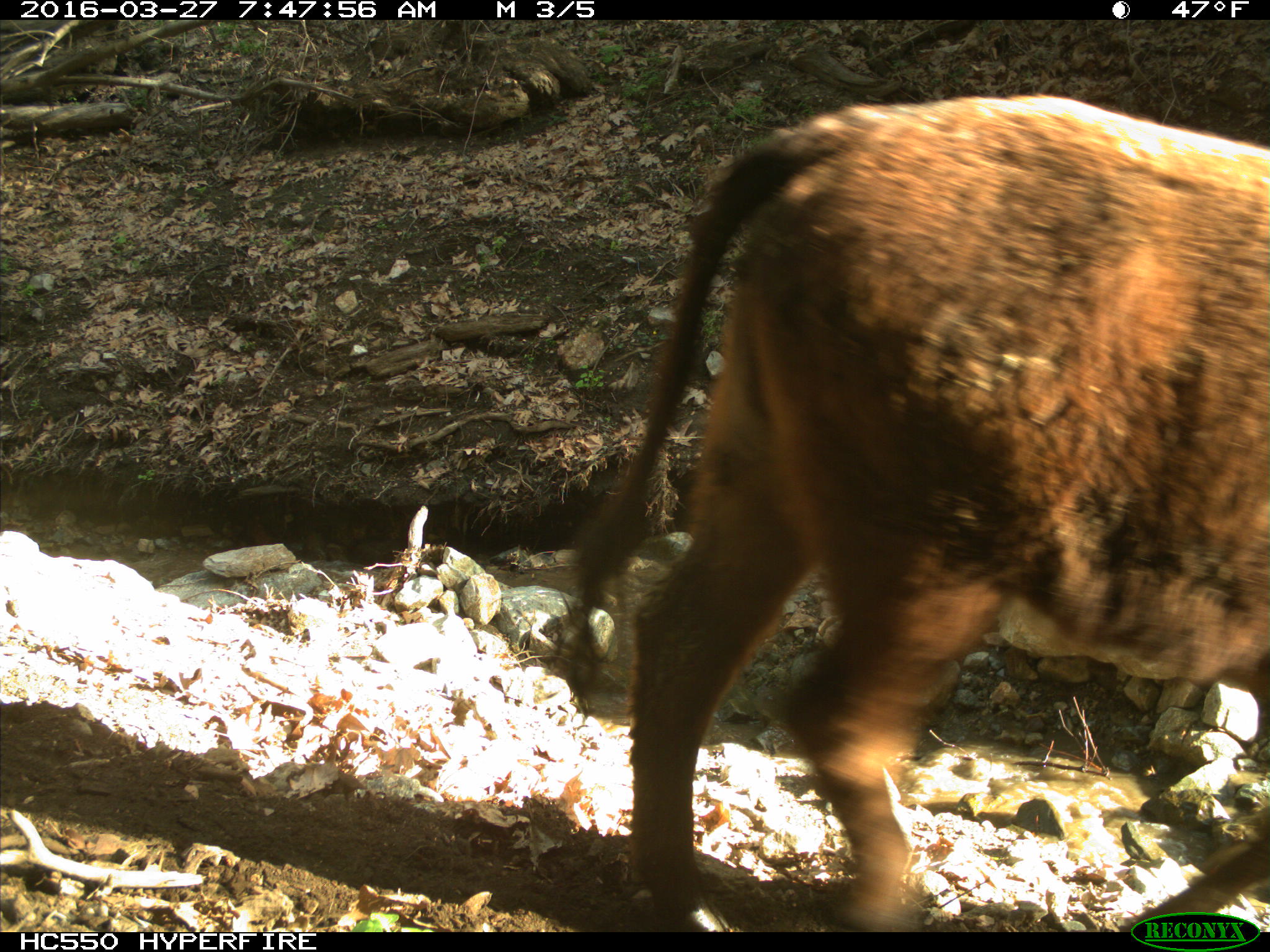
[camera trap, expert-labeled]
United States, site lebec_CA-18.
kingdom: Animalia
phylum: Chordata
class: Mammalia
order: Artiodactyla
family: Bovidae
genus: Bos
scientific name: Bos taurus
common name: domestic cow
Bos taurus (domestic cow).